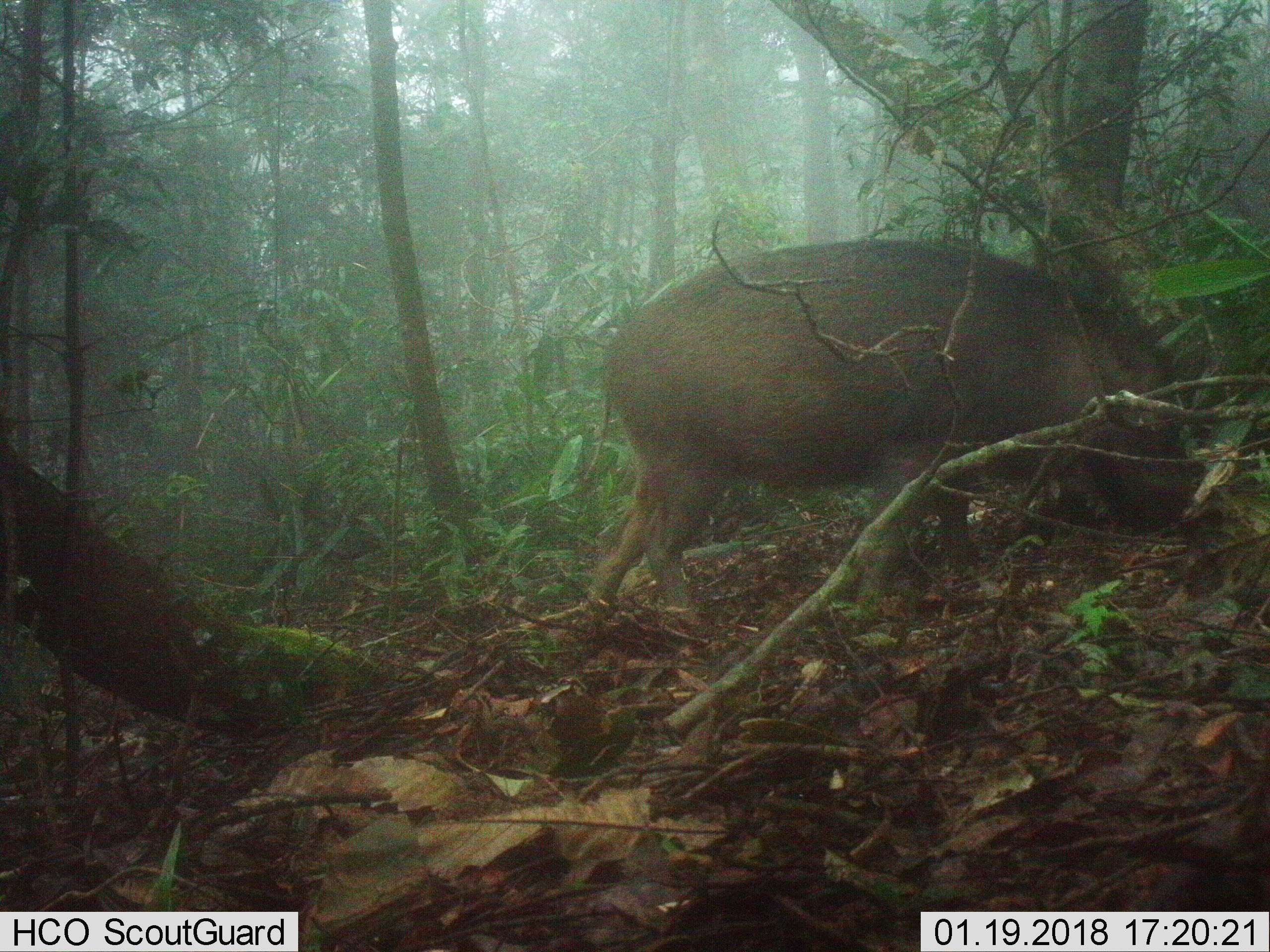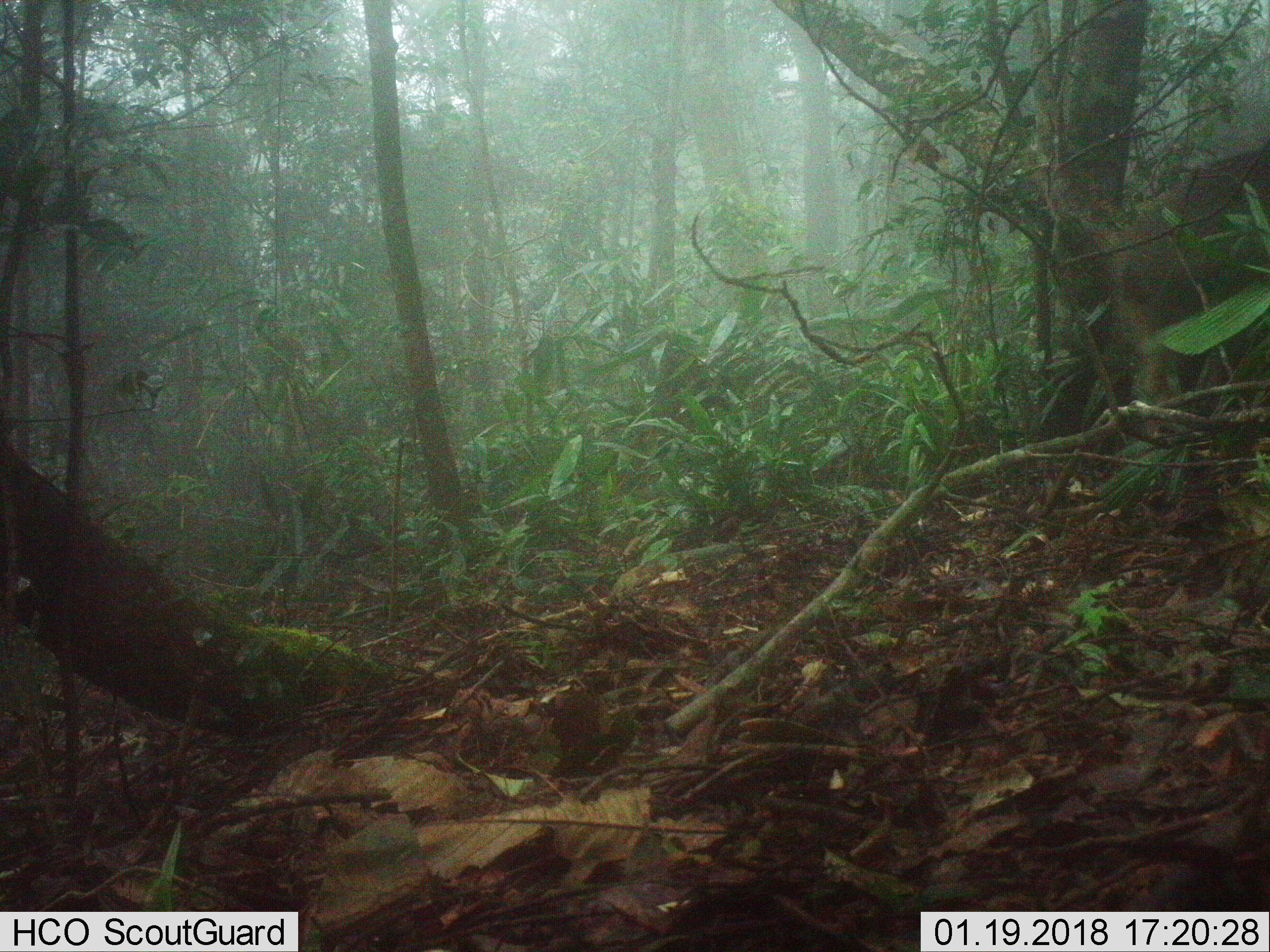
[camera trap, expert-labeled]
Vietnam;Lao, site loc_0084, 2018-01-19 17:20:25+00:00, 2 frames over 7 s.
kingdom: Animalia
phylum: Chordata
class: Mammalia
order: Artiodactyla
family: Suidae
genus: Sus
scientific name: Sus scrofa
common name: eurasian wild pig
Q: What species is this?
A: Eurasian wild pig (Sus scrofa).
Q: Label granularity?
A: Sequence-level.